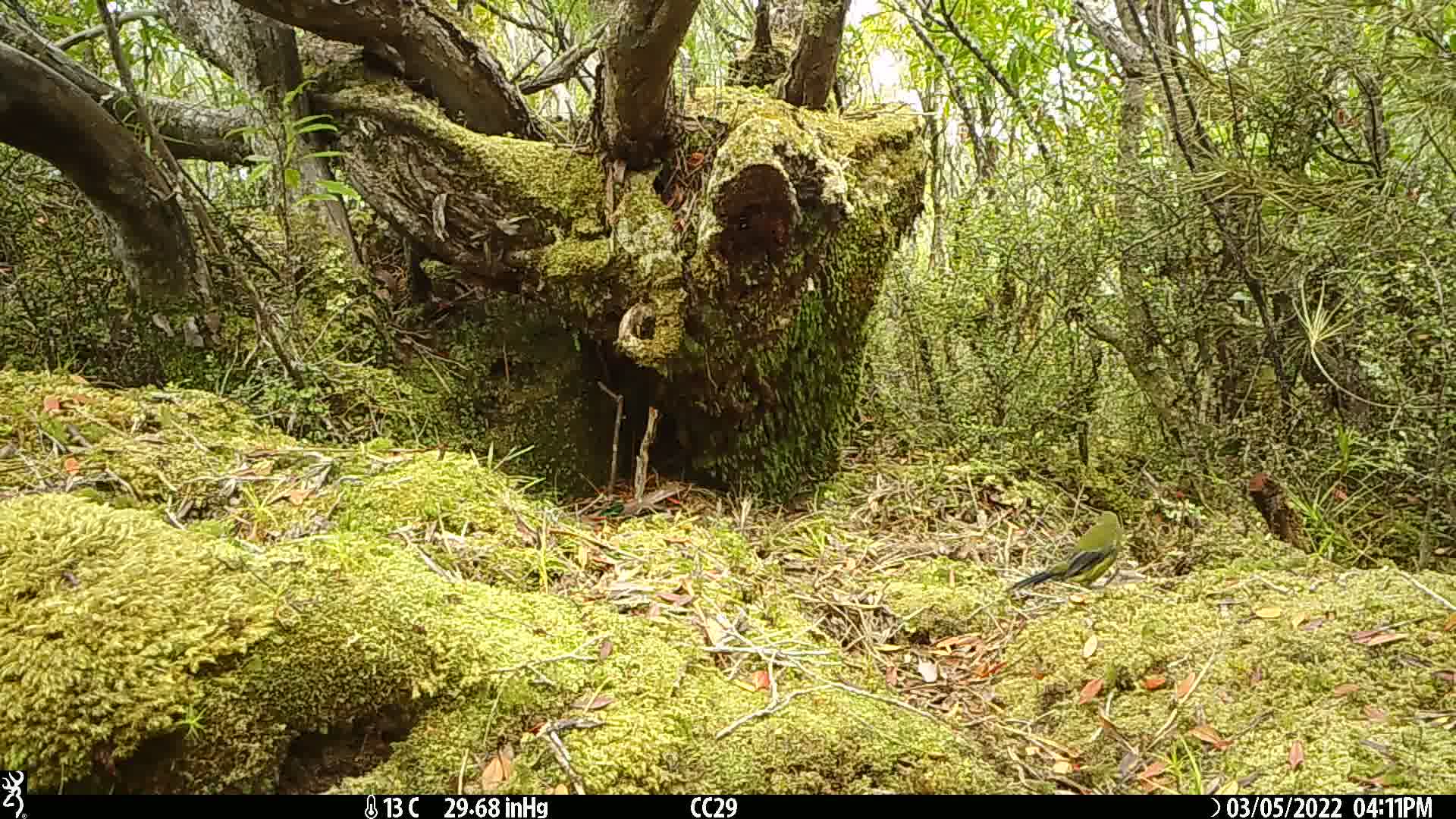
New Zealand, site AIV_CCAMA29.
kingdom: Animalia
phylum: Chordata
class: Aves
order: Passeriformes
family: Meliphagidae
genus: Anthornis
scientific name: Anthornis melanura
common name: new zealand bellbird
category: bellbird